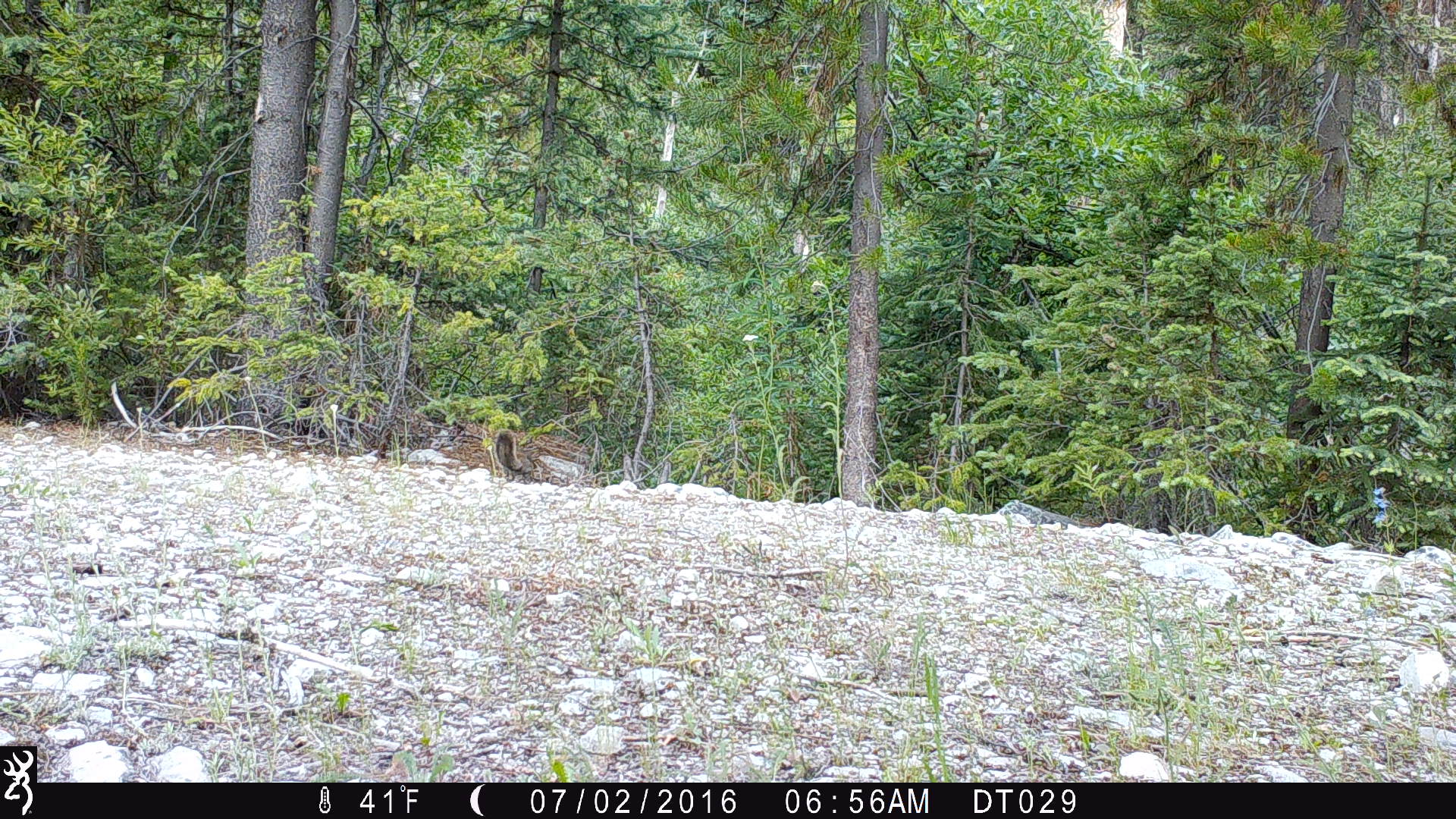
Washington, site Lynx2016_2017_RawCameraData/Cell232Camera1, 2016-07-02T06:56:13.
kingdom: Animalia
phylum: Chordata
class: Mammalia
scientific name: Mammalia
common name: small mammal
Small mammal (Mammalia). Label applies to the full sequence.